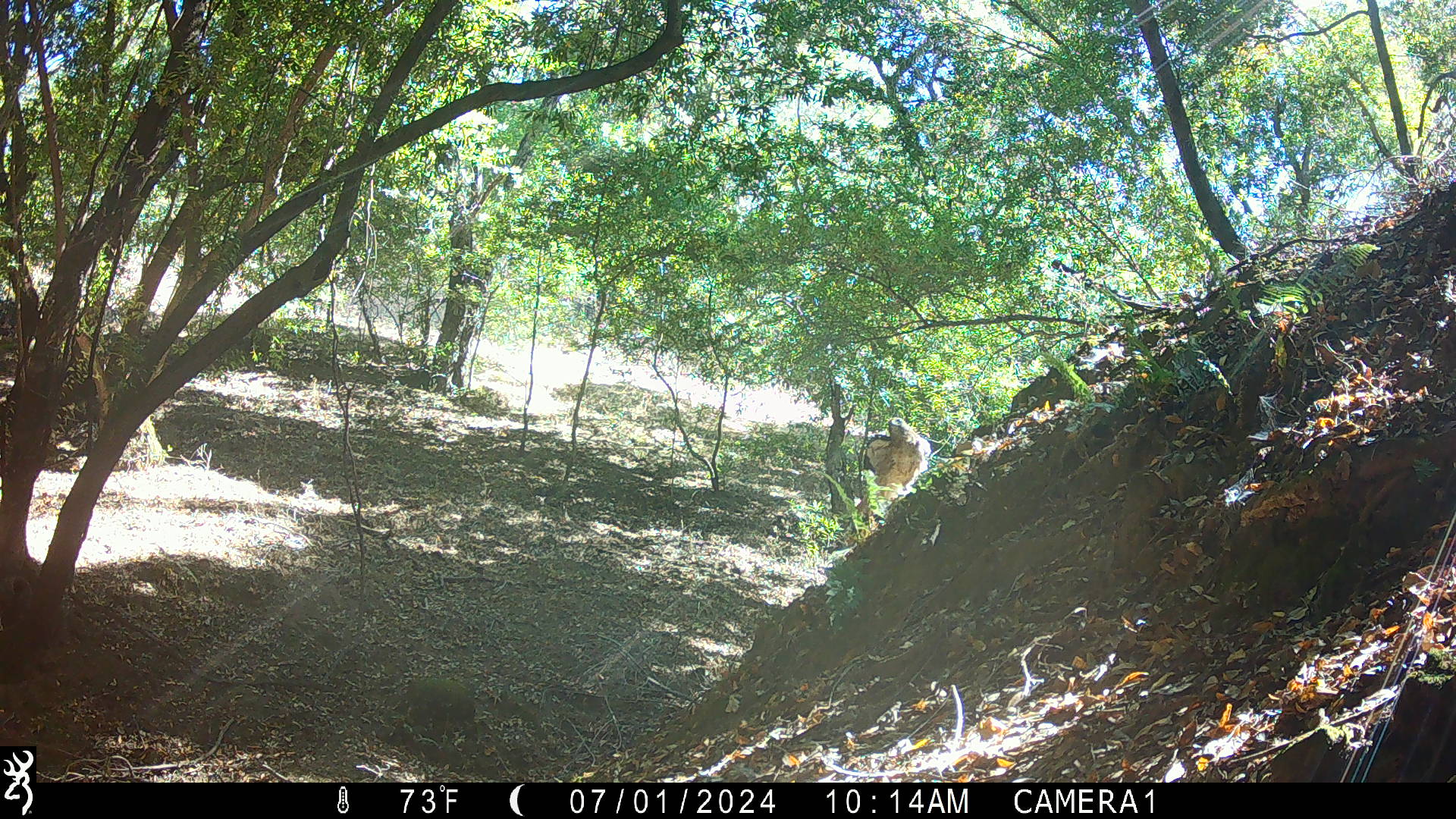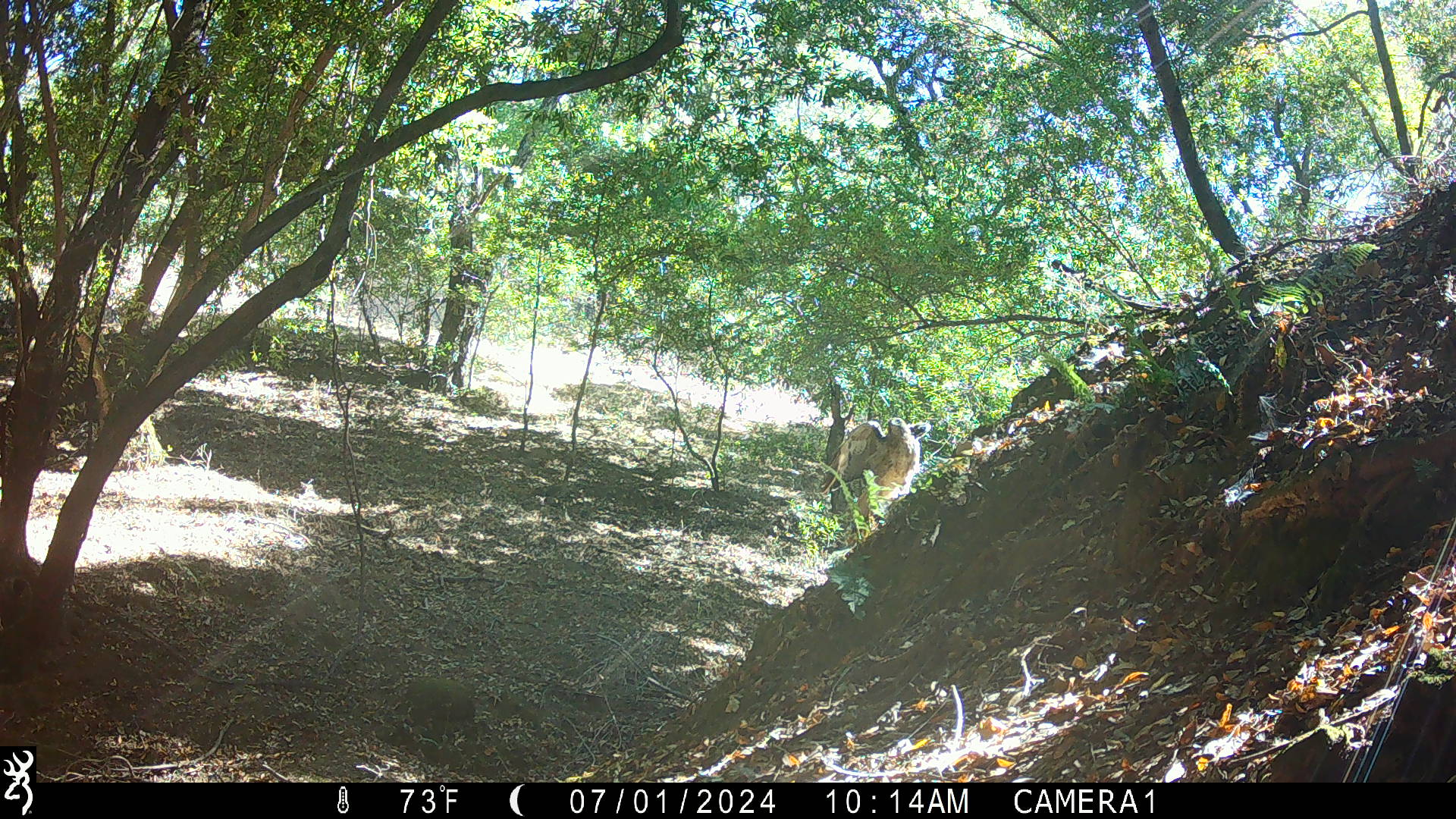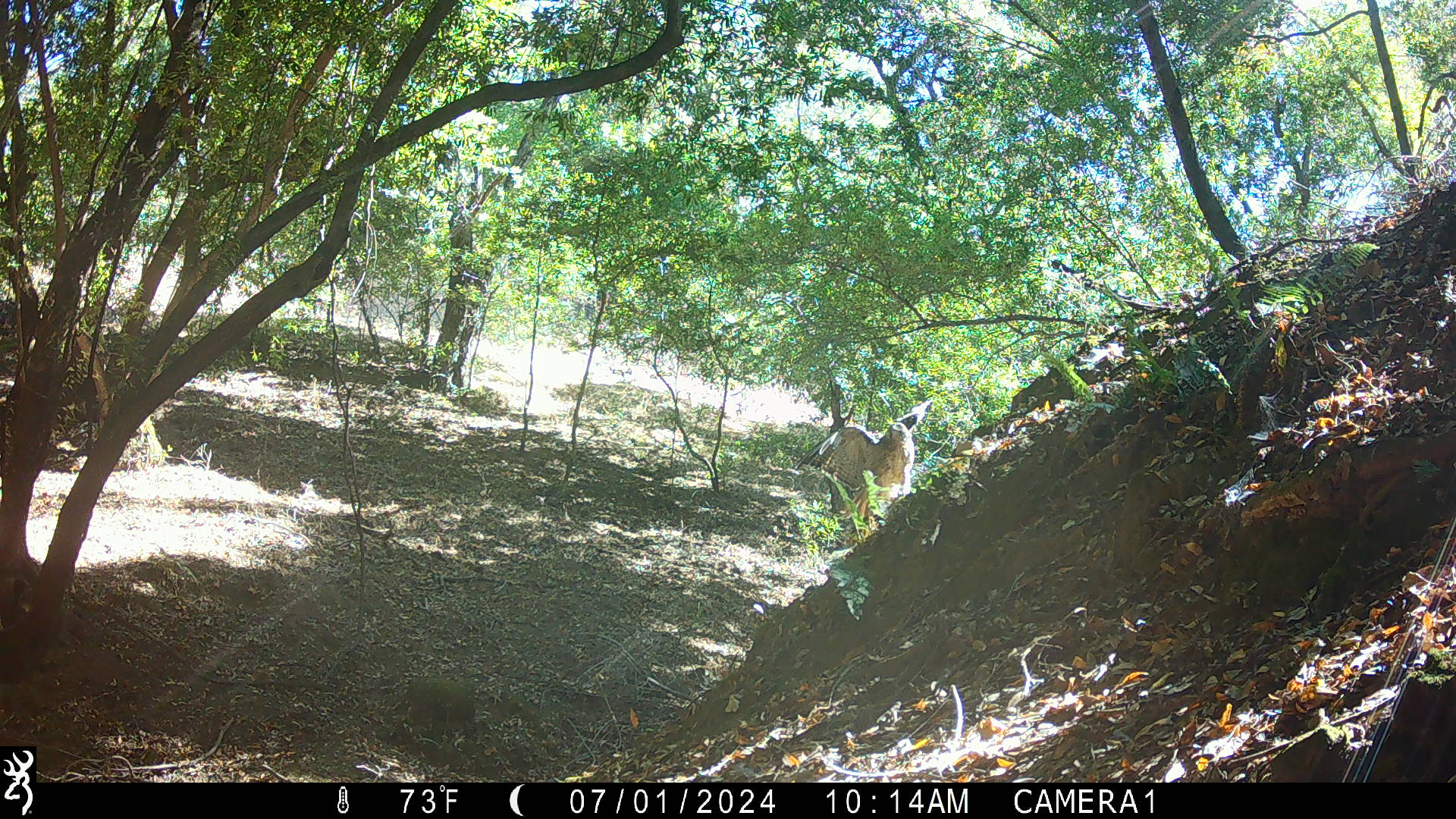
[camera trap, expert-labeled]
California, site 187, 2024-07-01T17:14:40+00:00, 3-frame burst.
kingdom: Animalia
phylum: Chordata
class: Aves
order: Accipitriformes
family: Accipitridae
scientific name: Accipitridae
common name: hawk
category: unknown hawk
Unknown hawk (hawk) (Accipitridae).